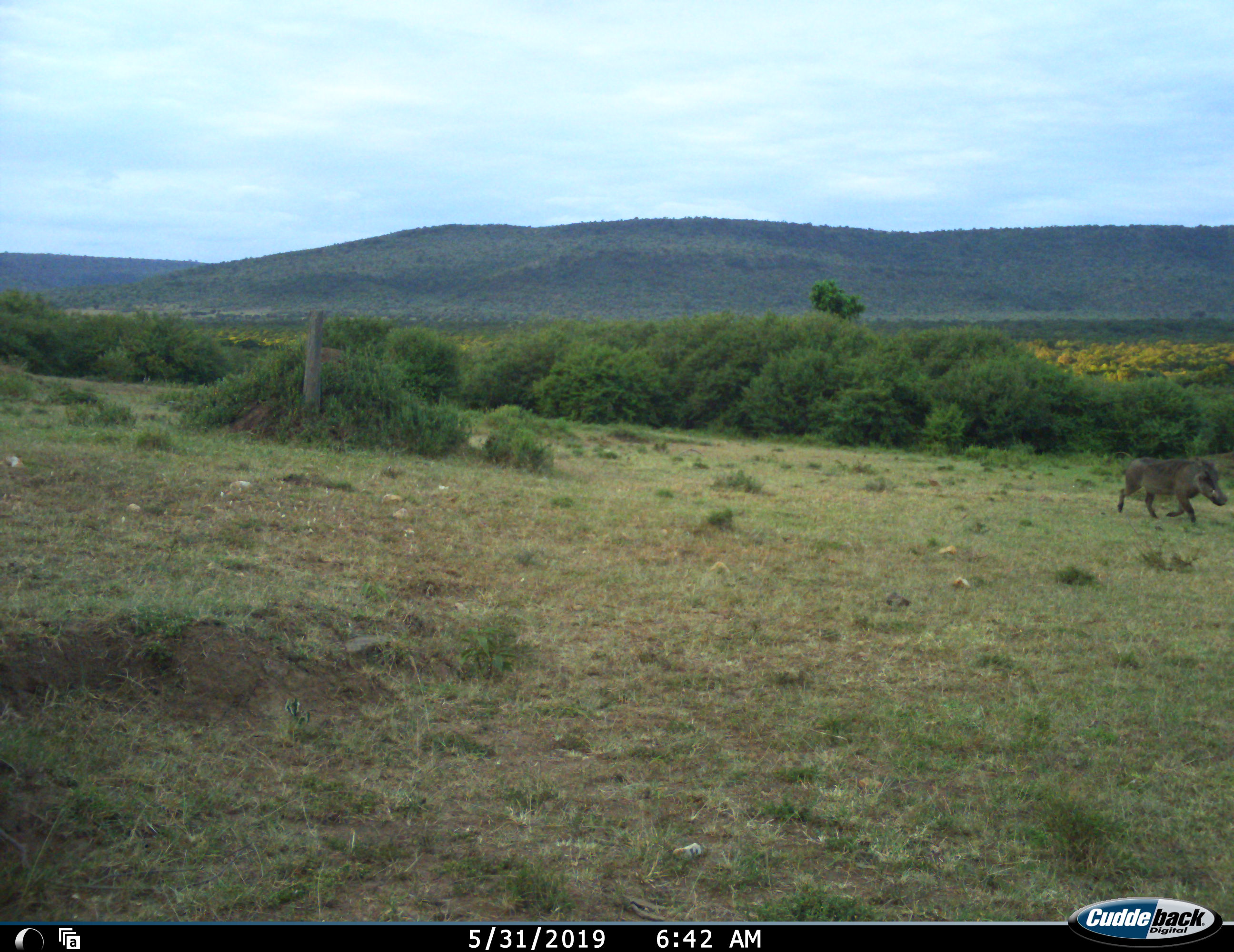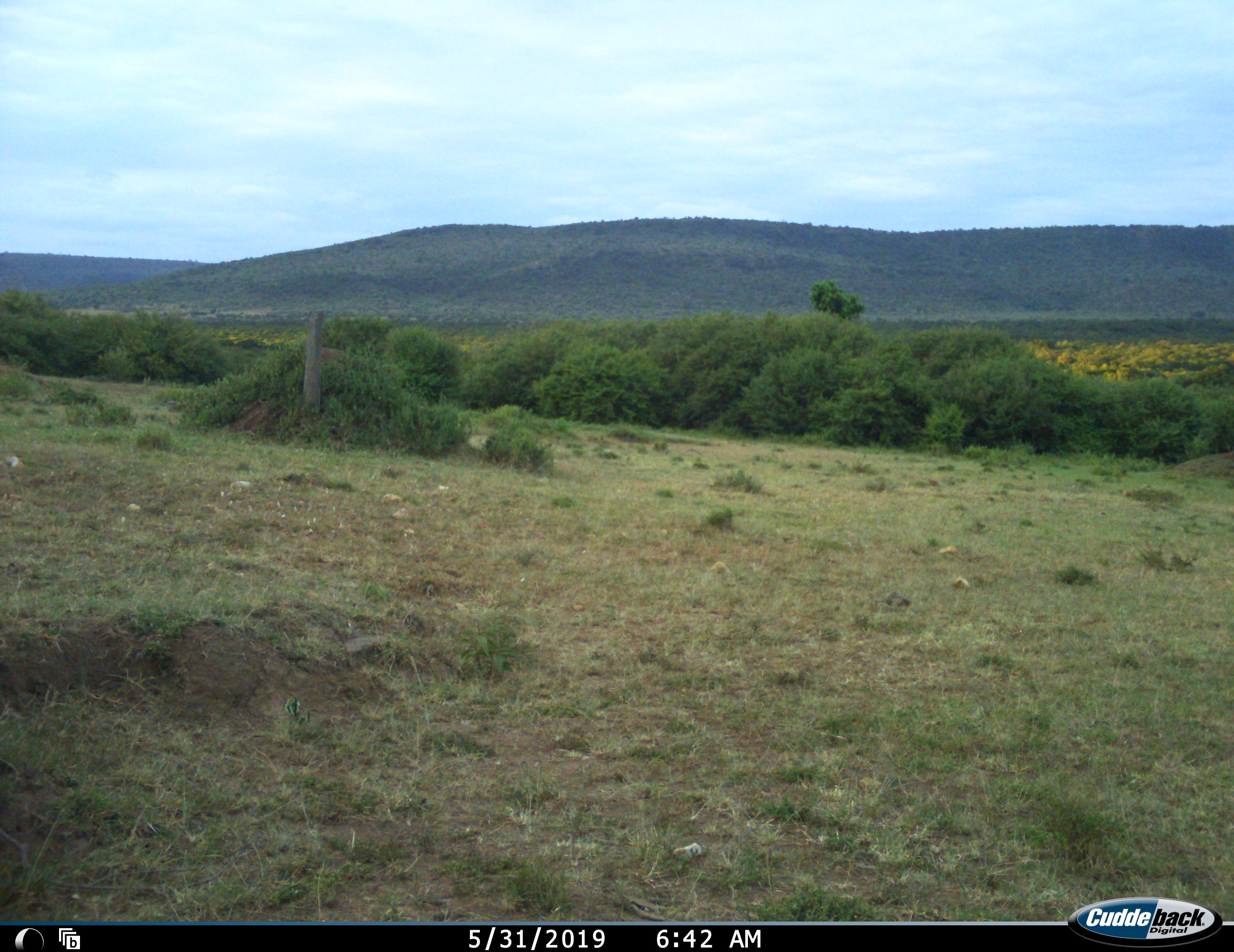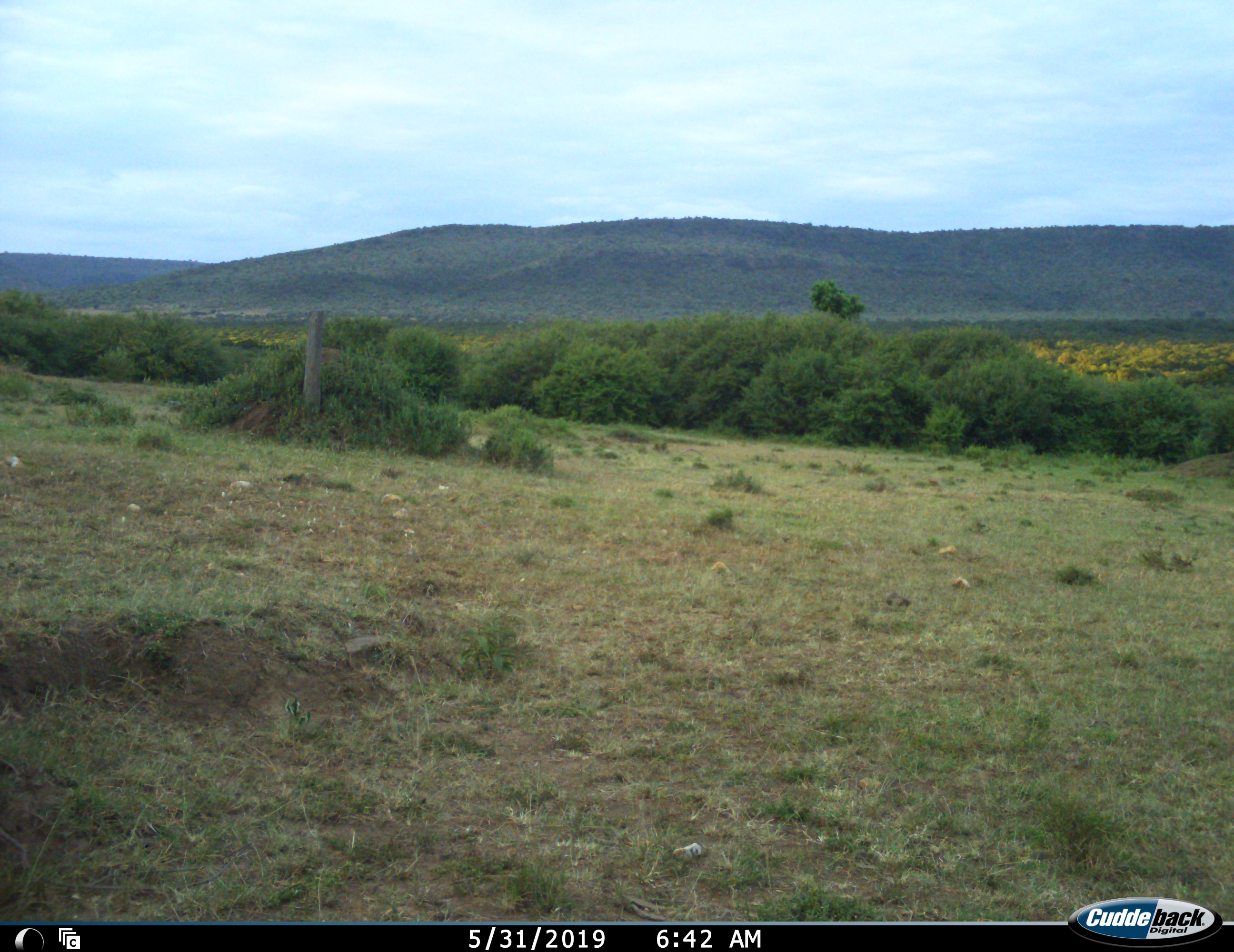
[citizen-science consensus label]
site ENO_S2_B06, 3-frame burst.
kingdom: Animalia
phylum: Chordata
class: Mammalia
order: Artiodactyla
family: Suidae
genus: Phacochoerus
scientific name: Phacochoerus africanus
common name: warthog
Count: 1.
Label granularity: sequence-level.